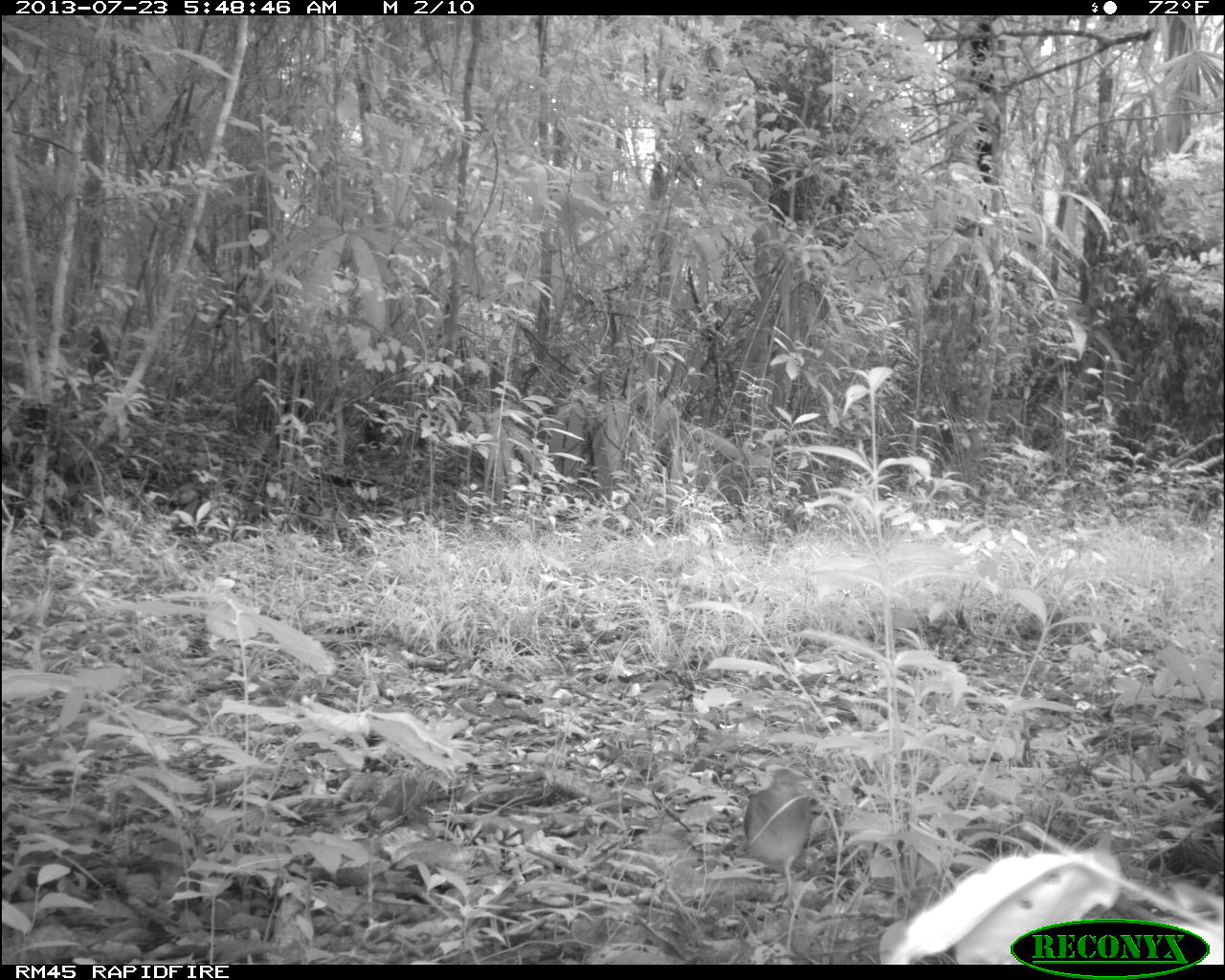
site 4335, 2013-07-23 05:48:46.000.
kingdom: Animalia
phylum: Chordata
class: Aves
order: Columbiformes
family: Columbidae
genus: Geotrygon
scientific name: Geotrygon montana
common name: ruddy quail-dove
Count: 1.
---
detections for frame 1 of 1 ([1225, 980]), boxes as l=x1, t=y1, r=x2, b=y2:
geotrygon montana: l=742, t=768, r=811, b=893